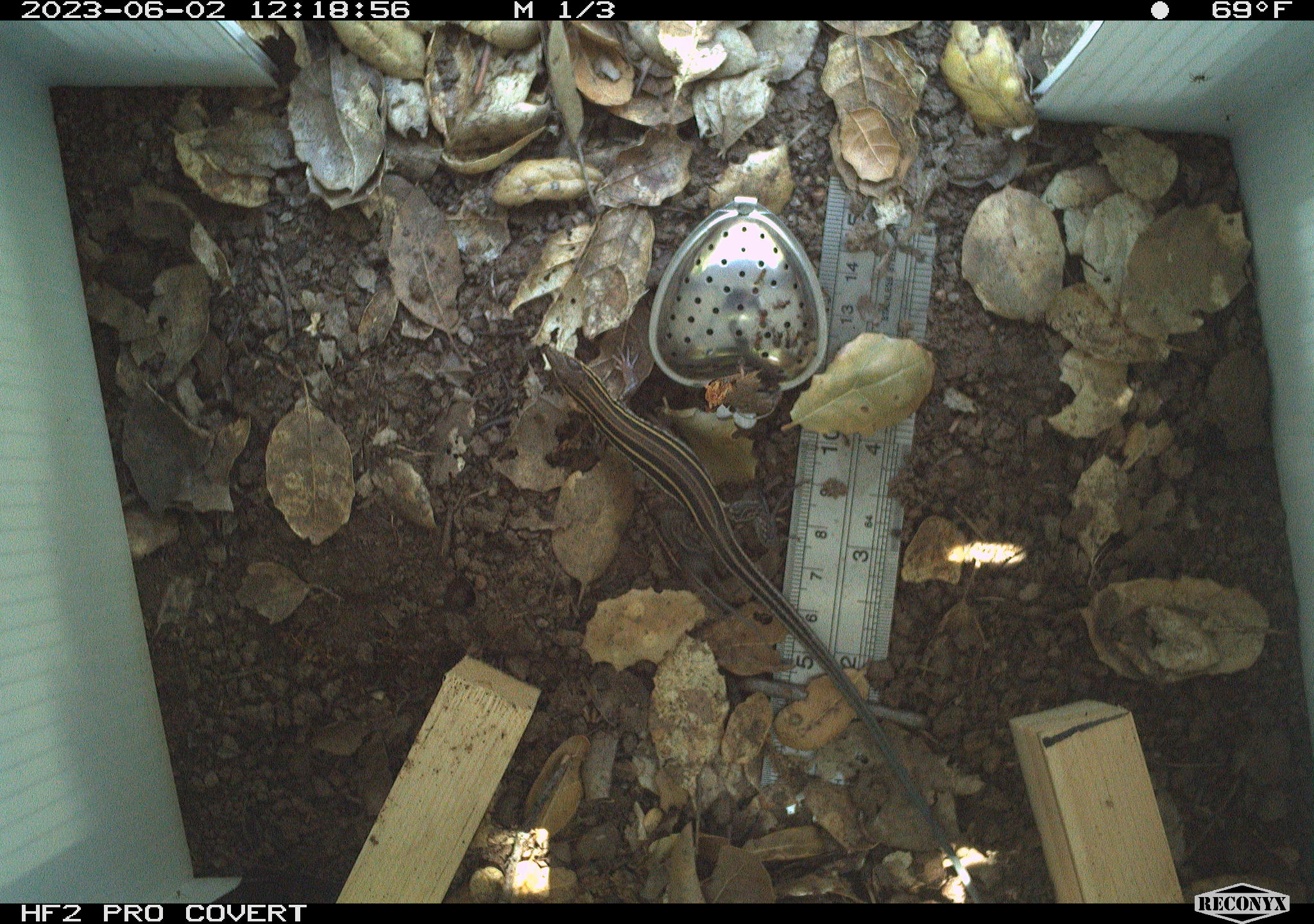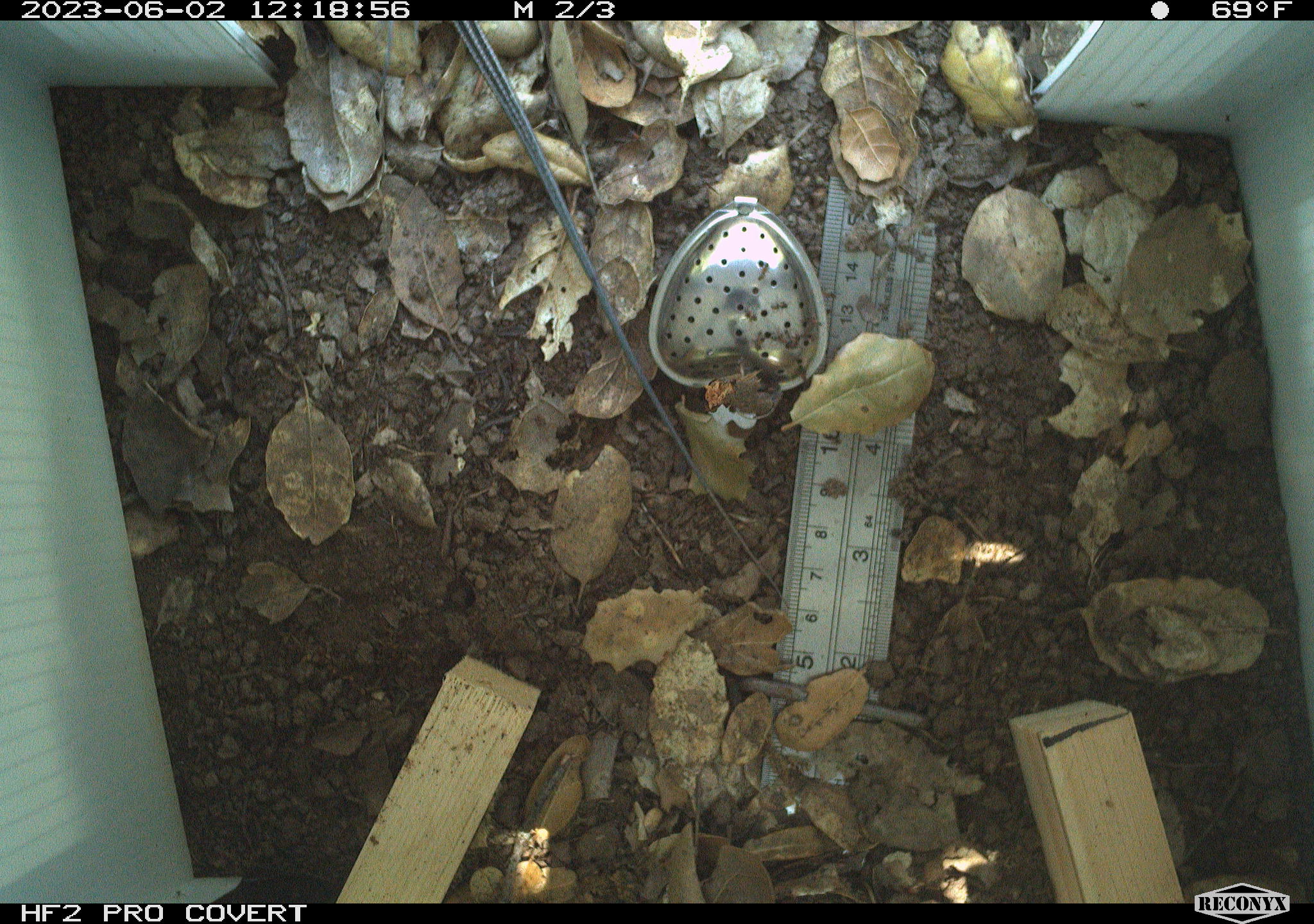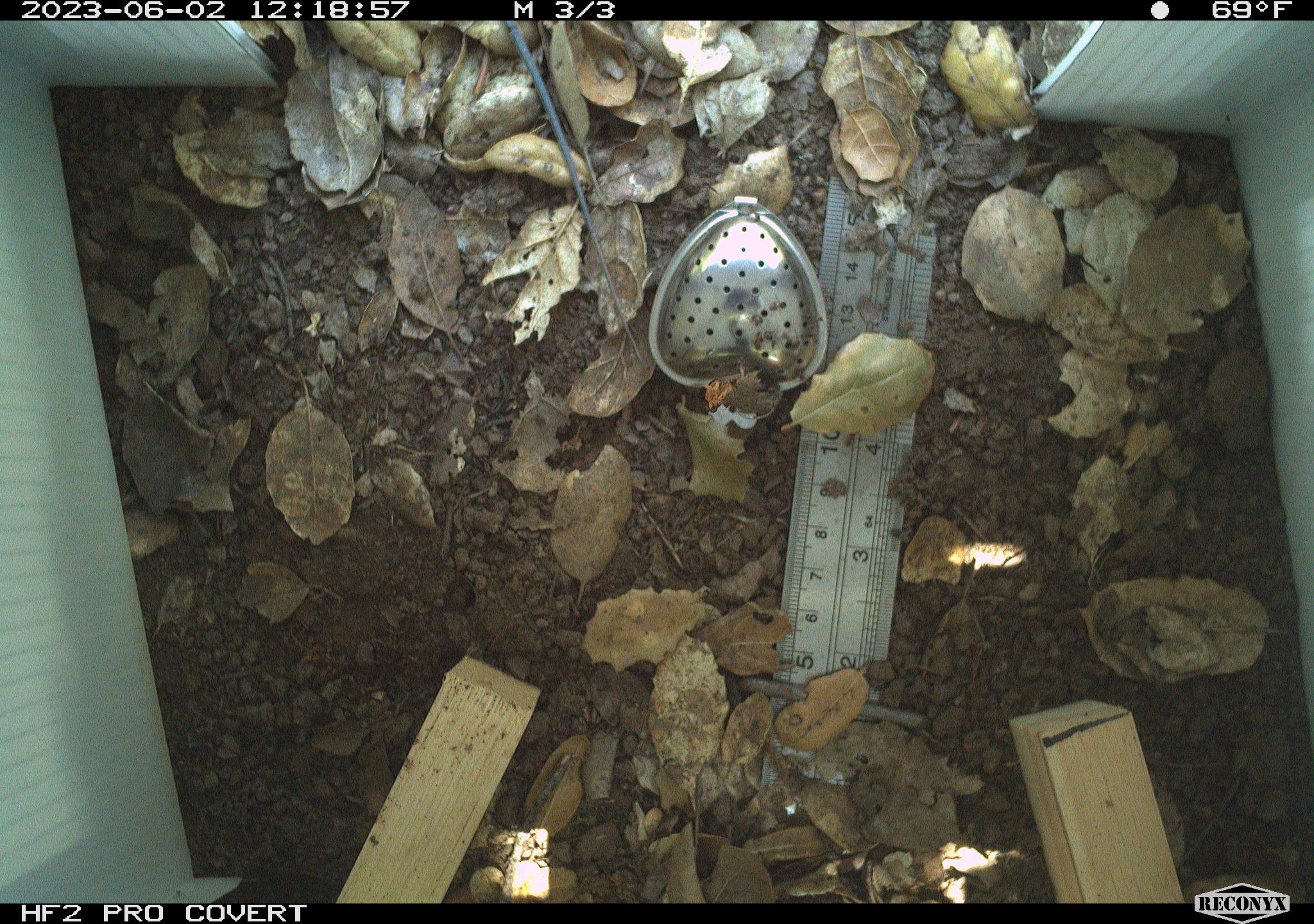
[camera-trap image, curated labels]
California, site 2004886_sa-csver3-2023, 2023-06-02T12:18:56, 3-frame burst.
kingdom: Animalia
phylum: Chordata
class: Reptilia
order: Squamata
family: Teiidae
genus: Aspidoscelis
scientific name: Aspidoscelis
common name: whiptail lizards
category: aspidoscelis species